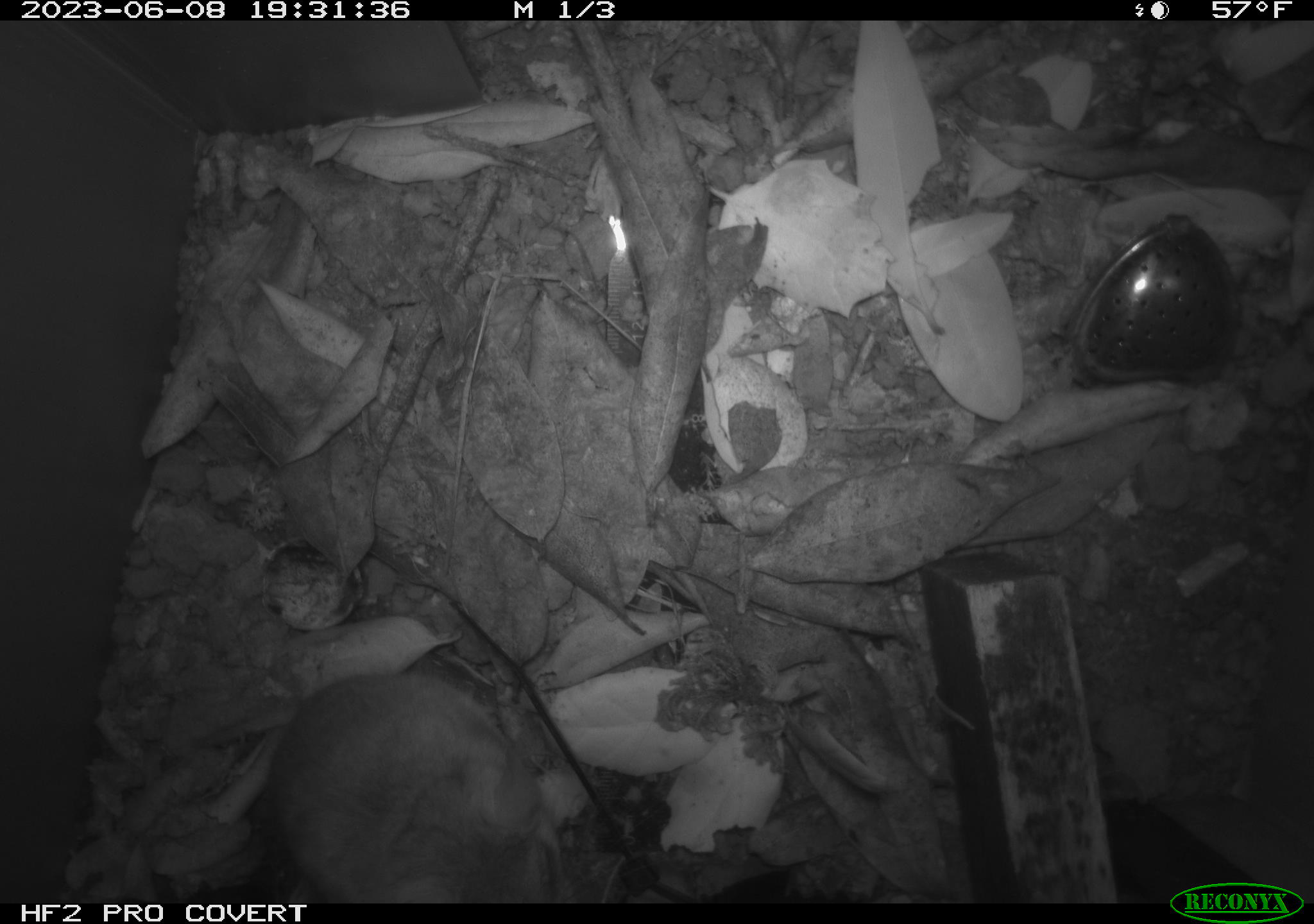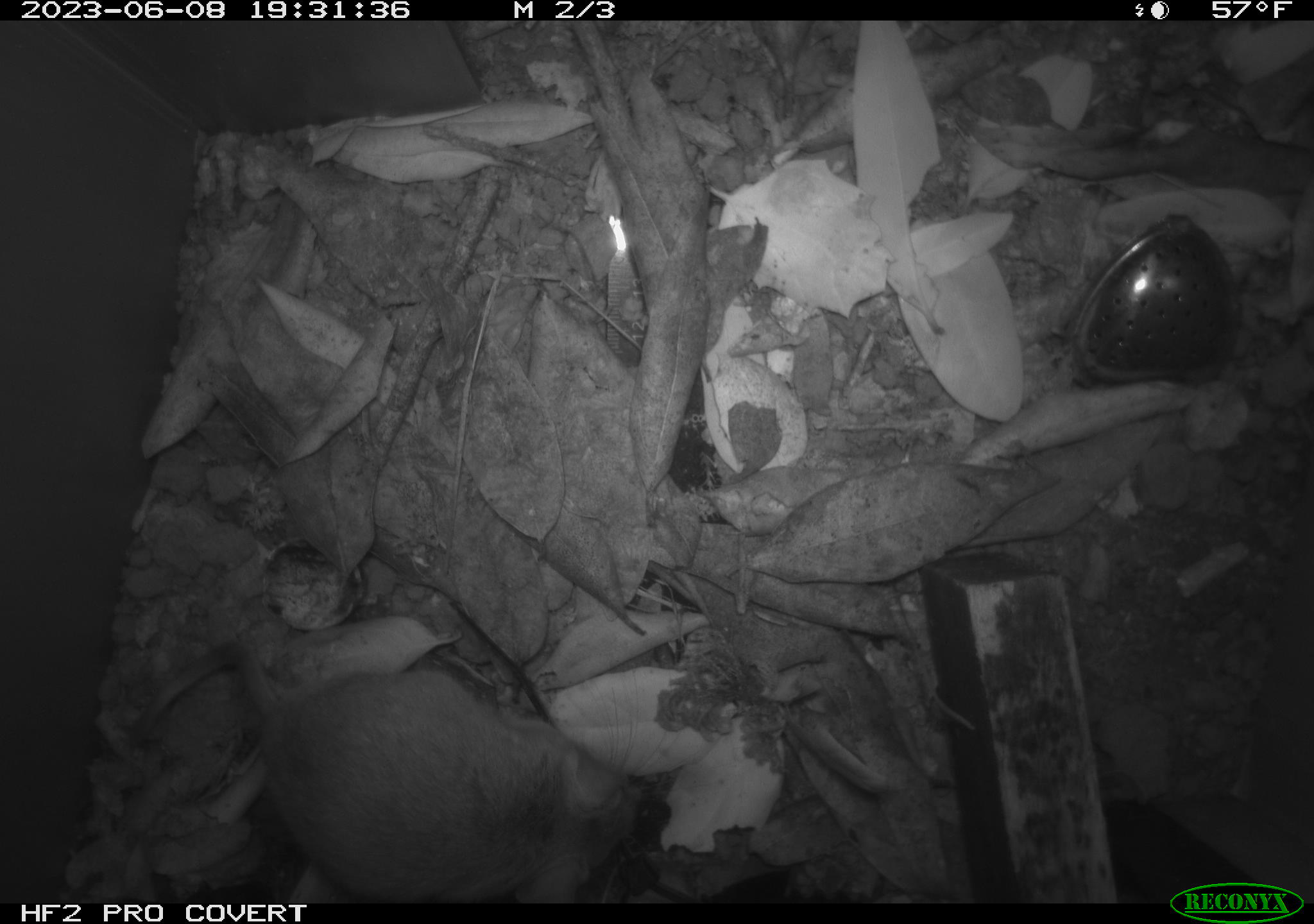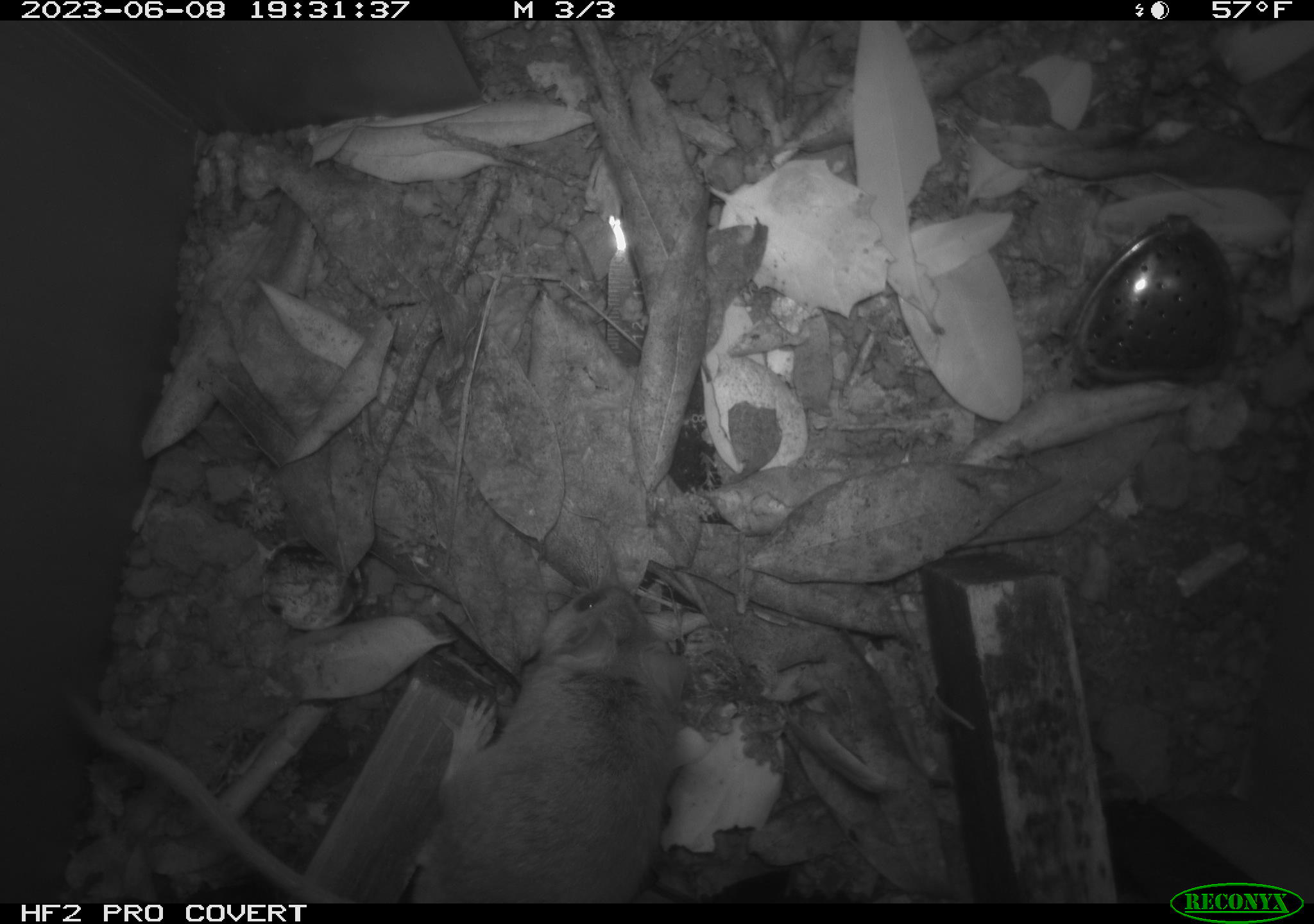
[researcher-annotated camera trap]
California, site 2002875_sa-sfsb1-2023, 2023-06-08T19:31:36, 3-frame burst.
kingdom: Animalia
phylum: Chordata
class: Mammalia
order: Rodentia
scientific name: Rodentia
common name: mouse species